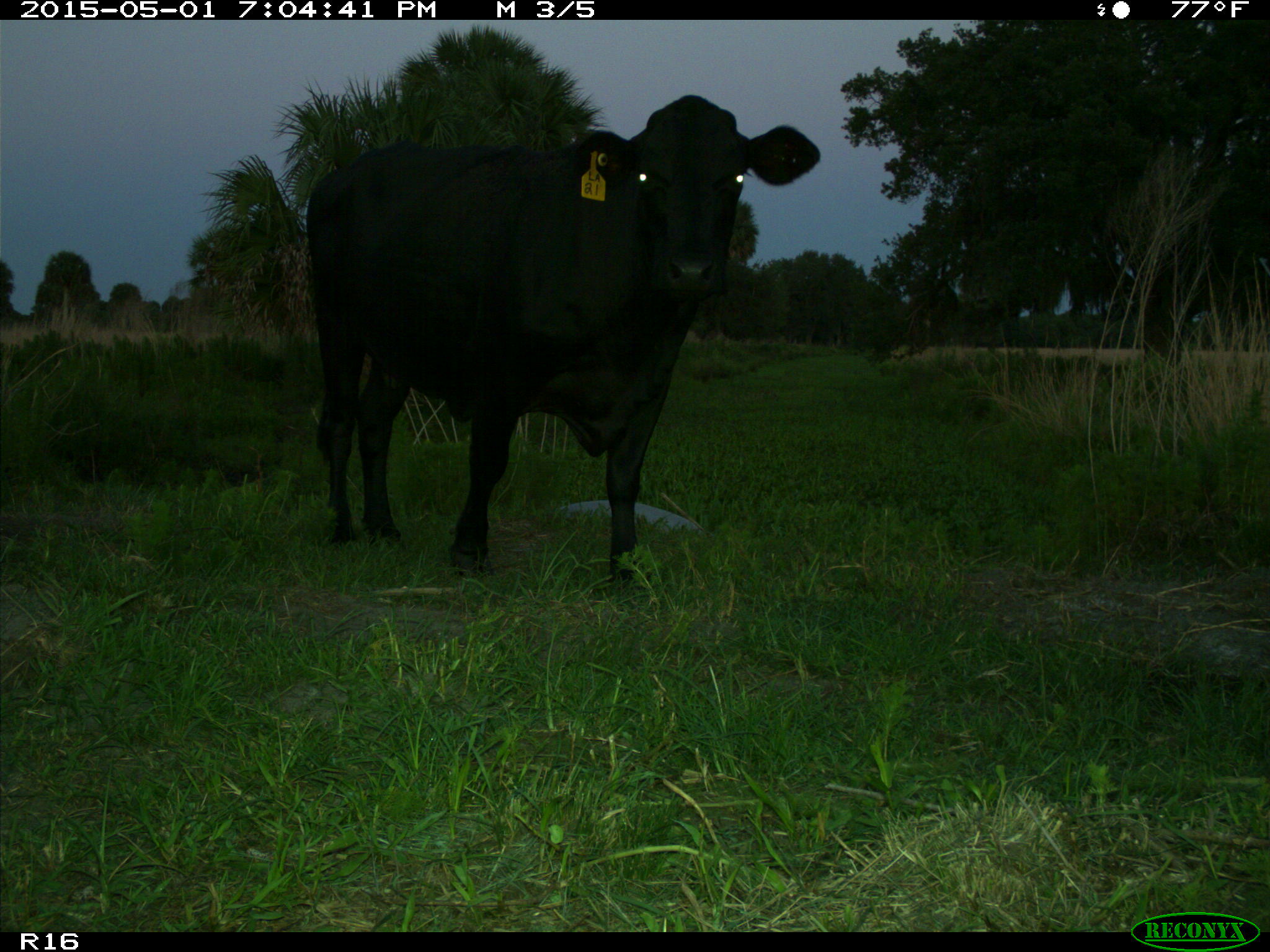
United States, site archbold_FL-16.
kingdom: Animalia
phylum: Chordata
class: Mammalia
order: Artiodactyla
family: Bovidae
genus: Bos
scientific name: Bos taurus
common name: domestic cow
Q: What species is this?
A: Bos taurus (domestic cow).